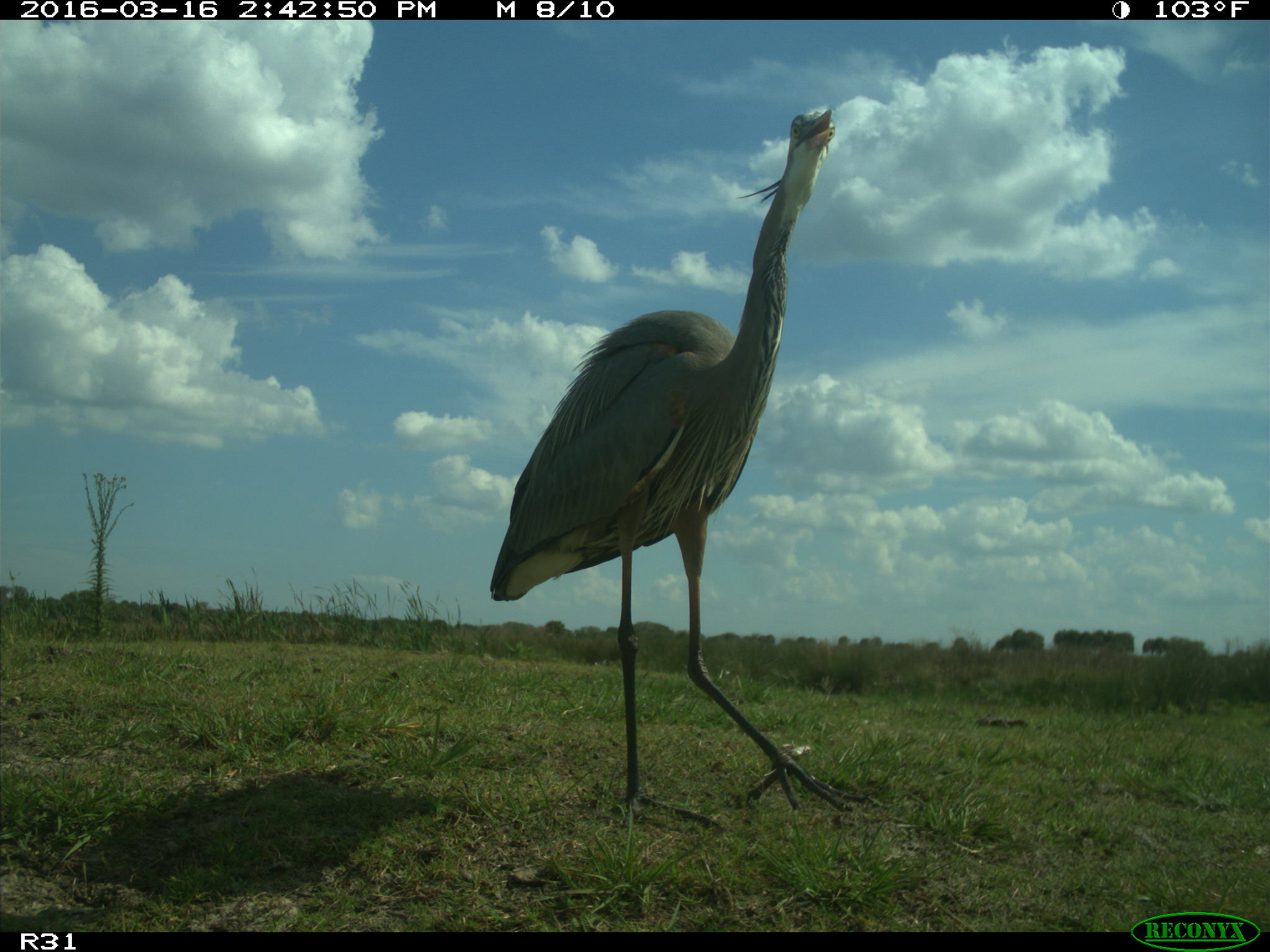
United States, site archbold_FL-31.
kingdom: Animalia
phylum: Chordata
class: Aves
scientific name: Aves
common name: birds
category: unidentified bird